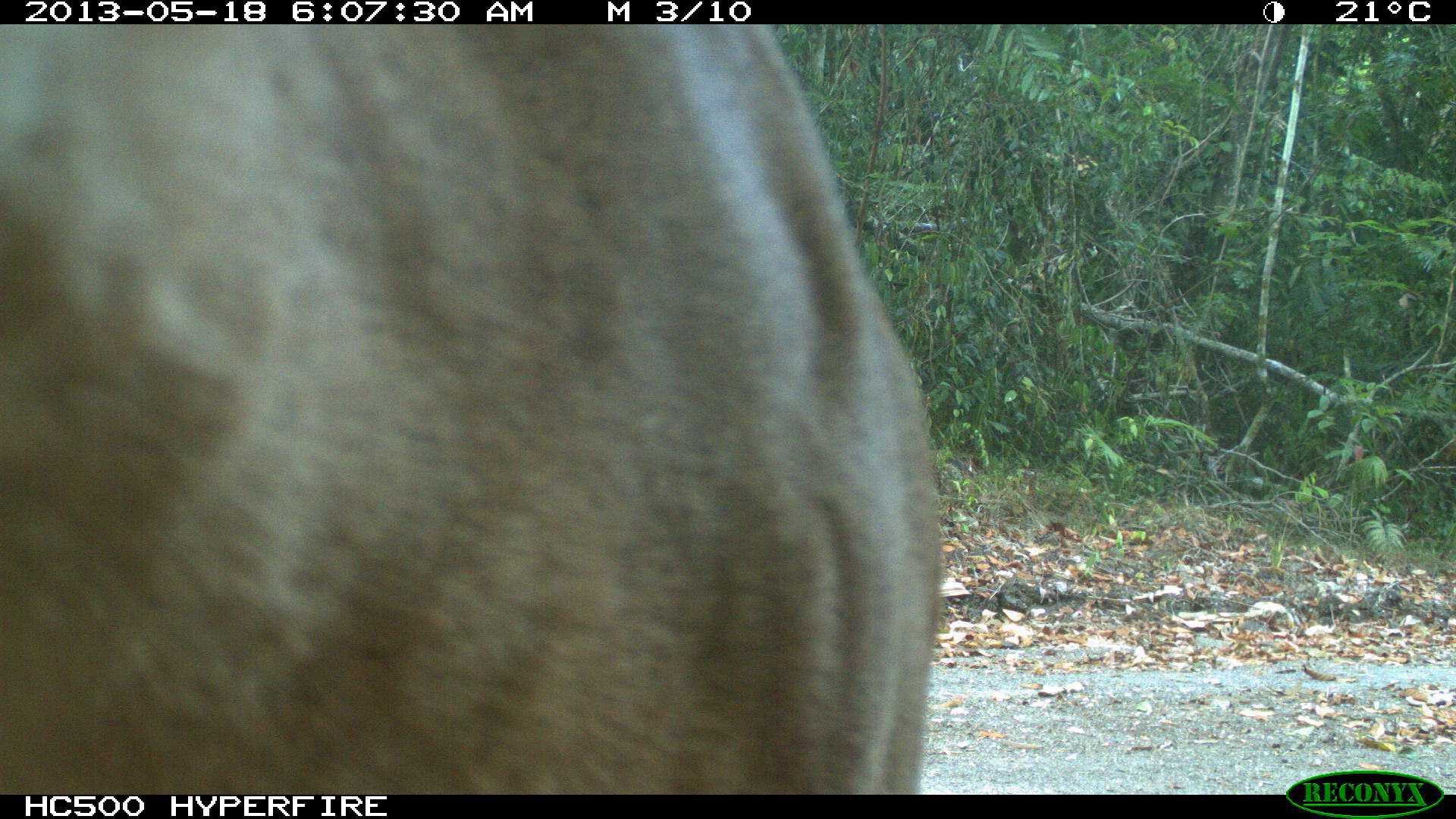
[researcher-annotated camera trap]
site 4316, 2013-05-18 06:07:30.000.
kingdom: Animalia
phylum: Chordata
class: Mammalia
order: Carnivora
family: Felidae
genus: Puma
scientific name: Puma concolor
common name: mountain lion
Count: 1.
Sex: male.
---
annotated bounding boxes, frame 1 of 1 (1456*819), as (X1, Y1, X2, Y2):
puma concolor: (0, 25, 943, 793)